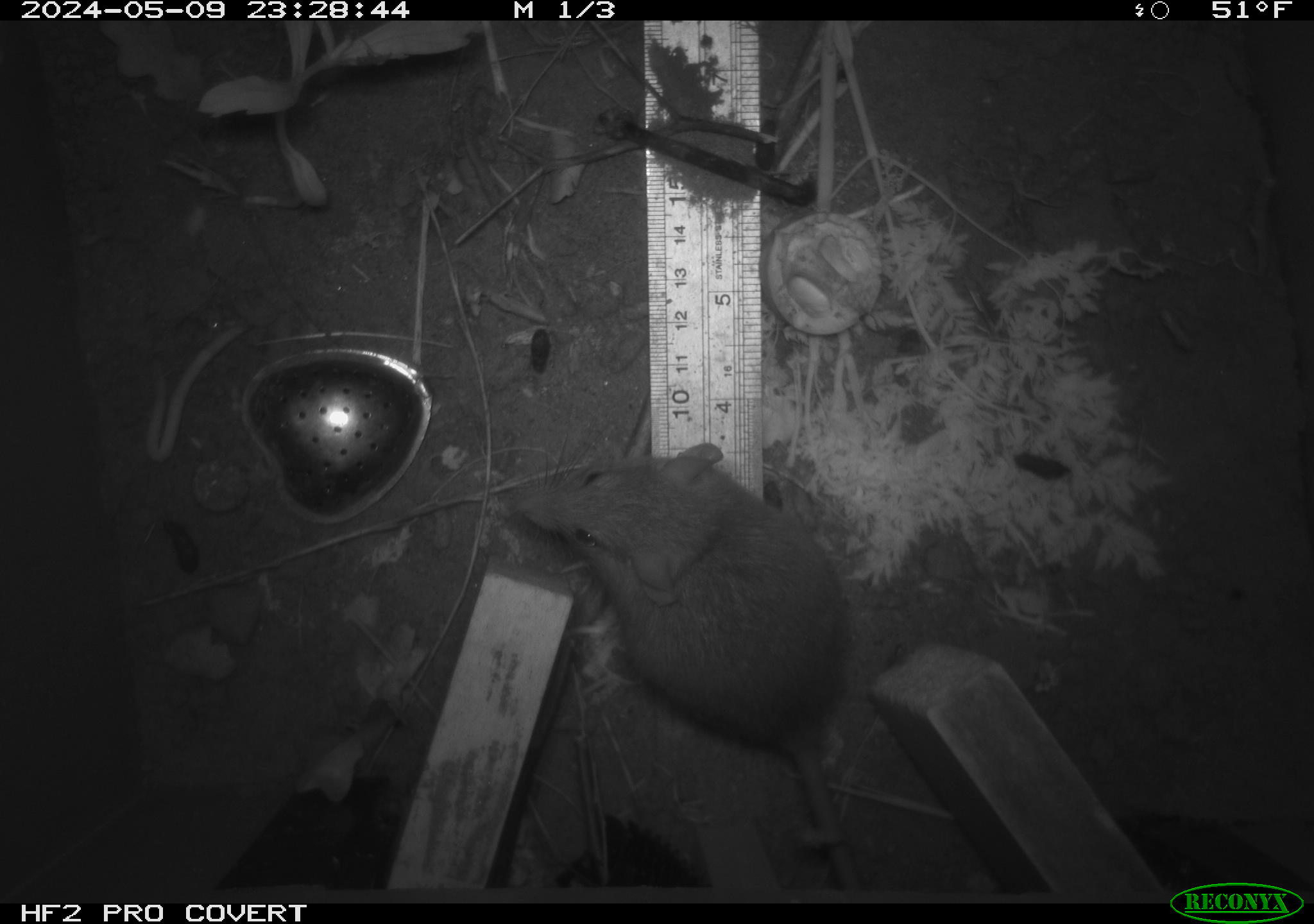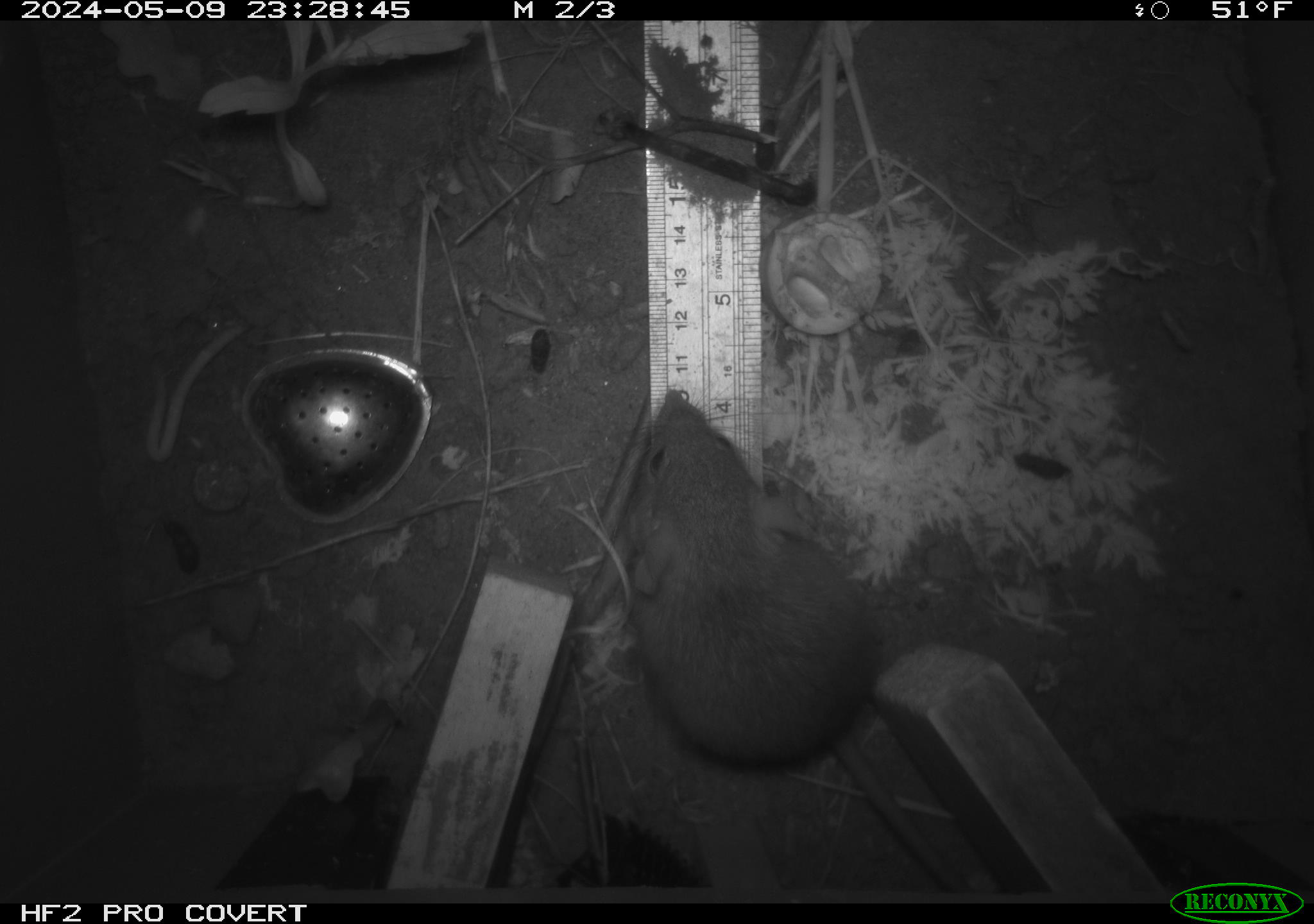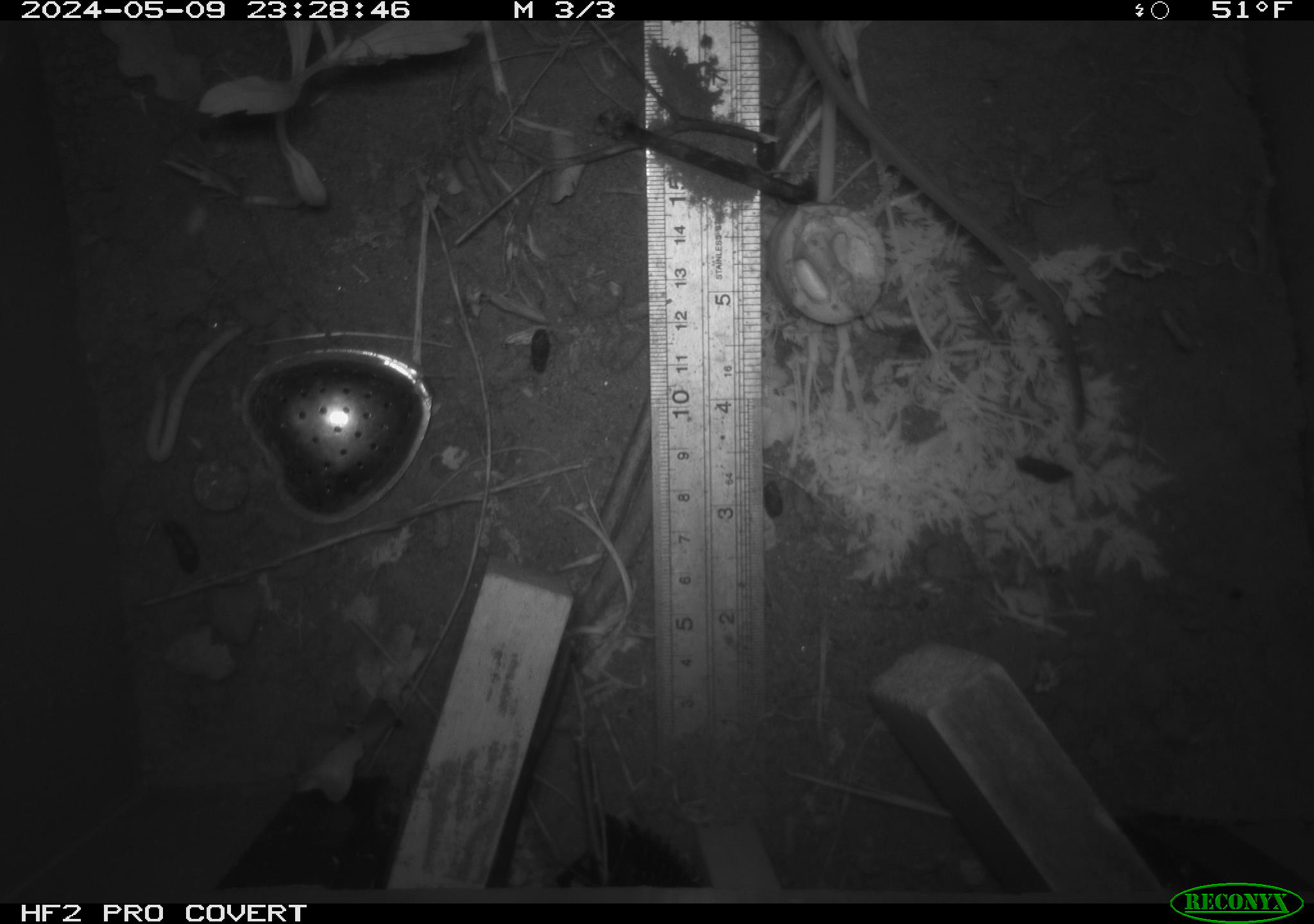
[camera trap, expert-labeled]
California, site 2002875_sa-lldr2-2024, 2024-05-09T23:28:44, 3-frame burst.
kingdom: Animalia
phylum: Chordata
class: Mammalia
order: Rodentia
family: Muridae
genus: Rattus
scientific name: Rattus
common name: rat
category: rattus species